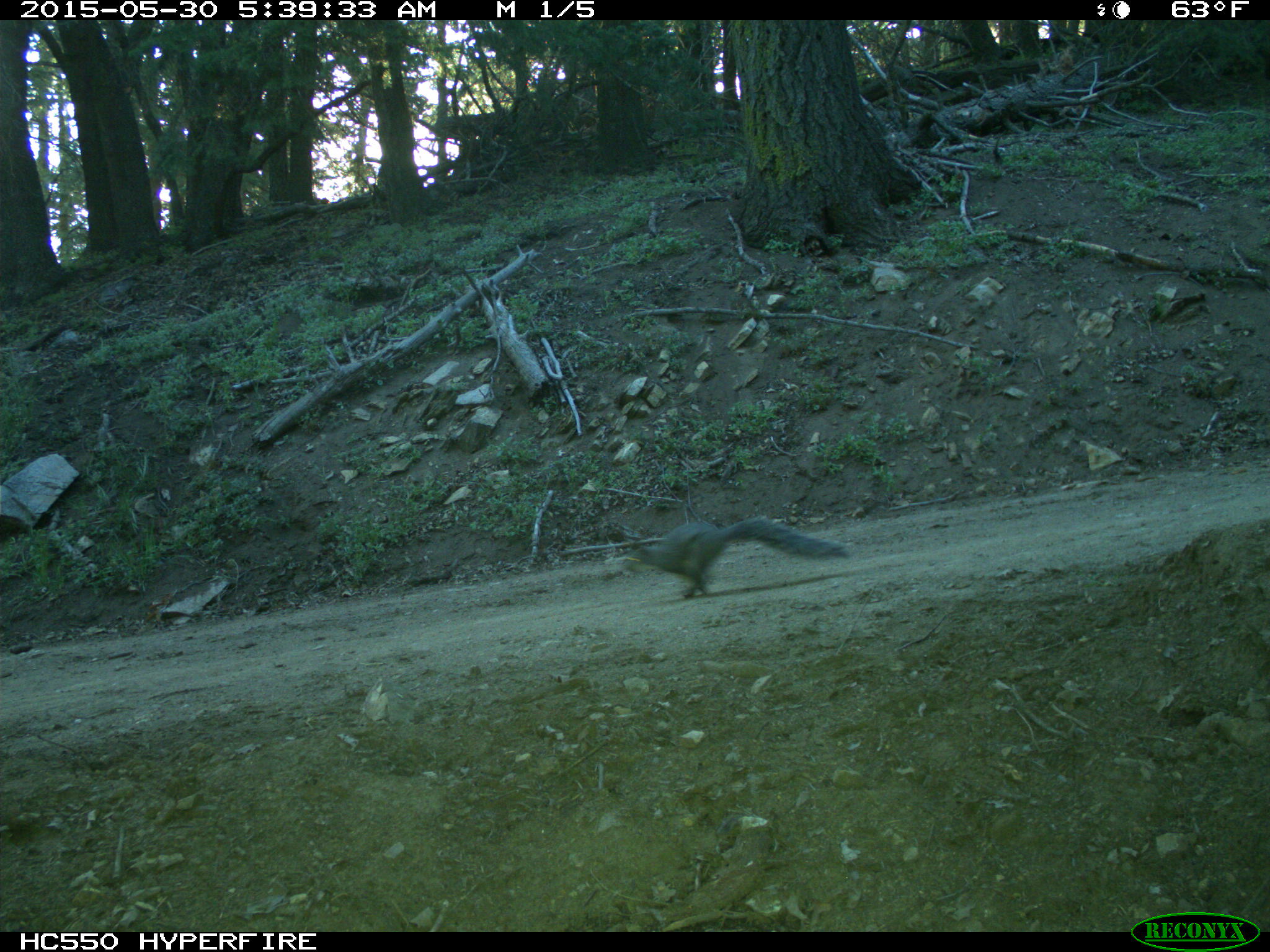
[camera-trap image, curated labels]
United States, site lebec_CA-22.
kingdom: Animalia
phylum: Chordata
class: Mammalia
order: Rodentia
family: Sciuridae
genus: Sciurus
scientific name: Sciurus carolinensis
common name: eastern gray squirrel